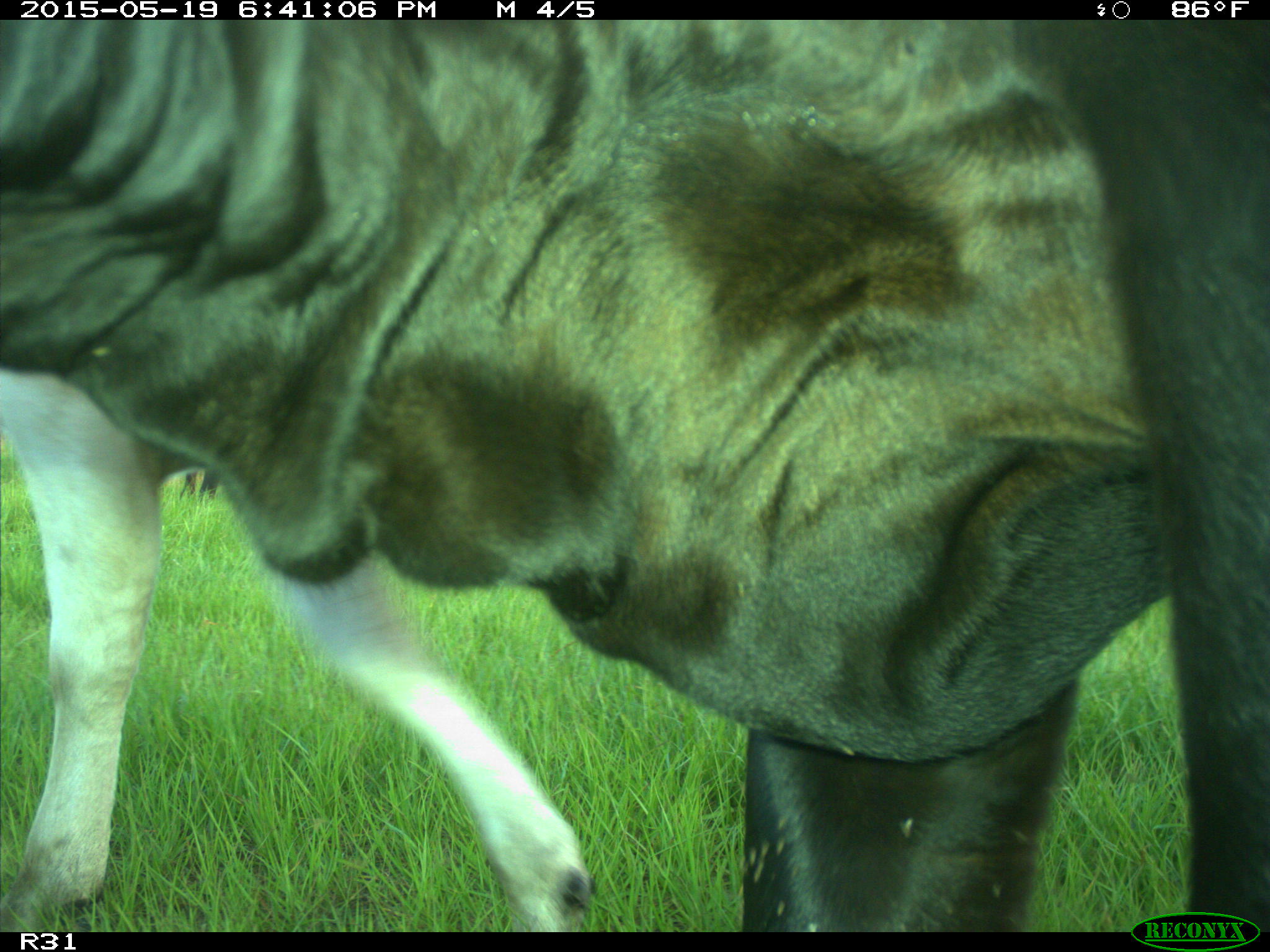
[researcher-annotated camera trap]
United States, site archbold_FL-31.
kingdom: Animalia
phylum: Chordata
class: Mammalia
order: Artiodactyla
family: Bovidae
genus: Bos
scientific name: Bos taurus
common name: domestic cow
Bos taurus (domestic cow).